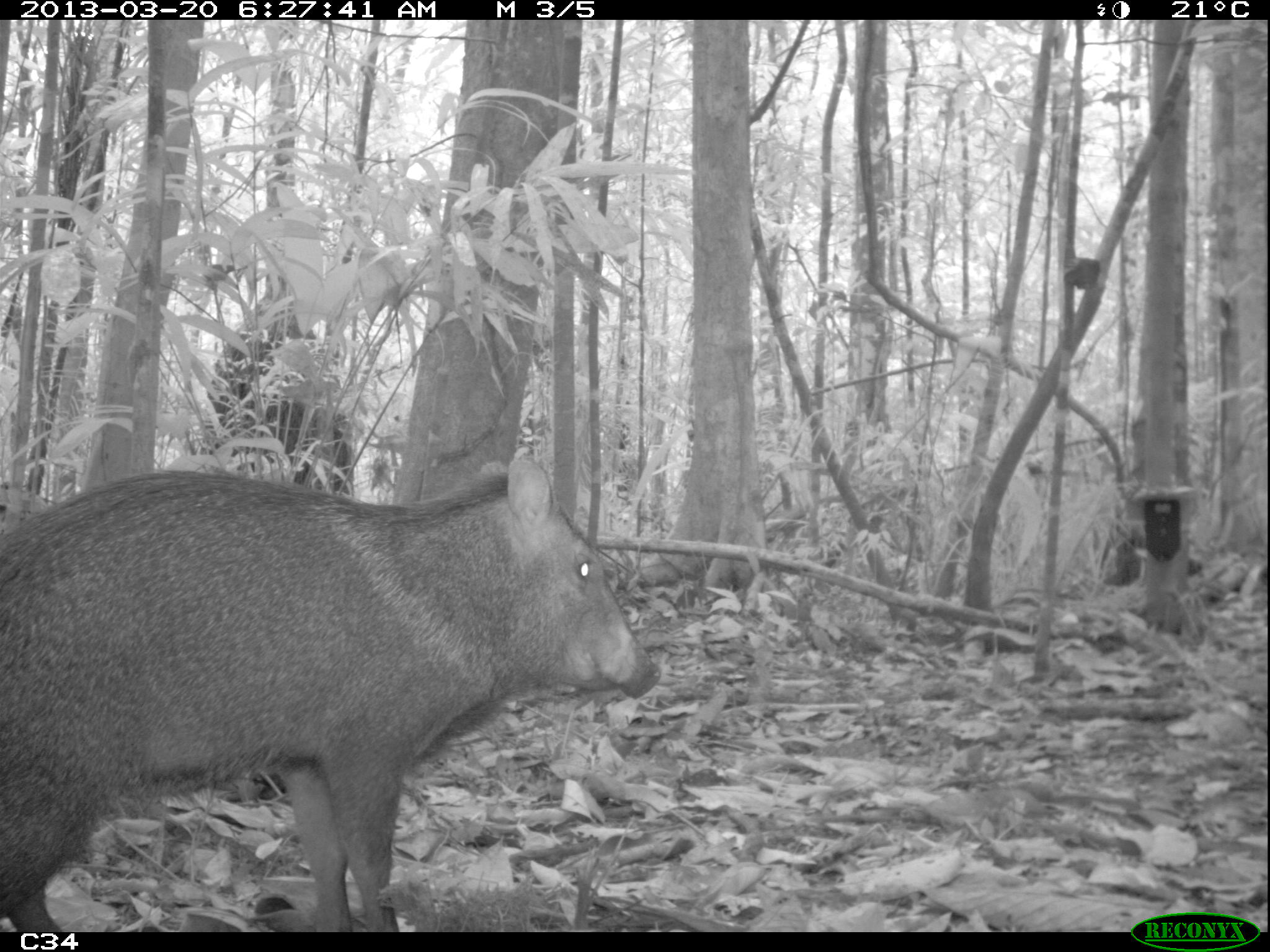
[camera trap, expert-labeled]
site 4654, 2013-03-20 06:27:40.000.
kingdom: Animalia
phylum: Chordata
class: Mammalia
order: Artiodactyla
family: Tayassuidae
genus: Pecari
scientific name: Pecari tajacu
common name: collared peccary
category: tayassu tajacu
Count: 2.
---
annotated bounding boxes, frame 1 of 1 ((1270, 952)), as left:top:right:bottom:
tayassu tajacu: 0:451:662:931